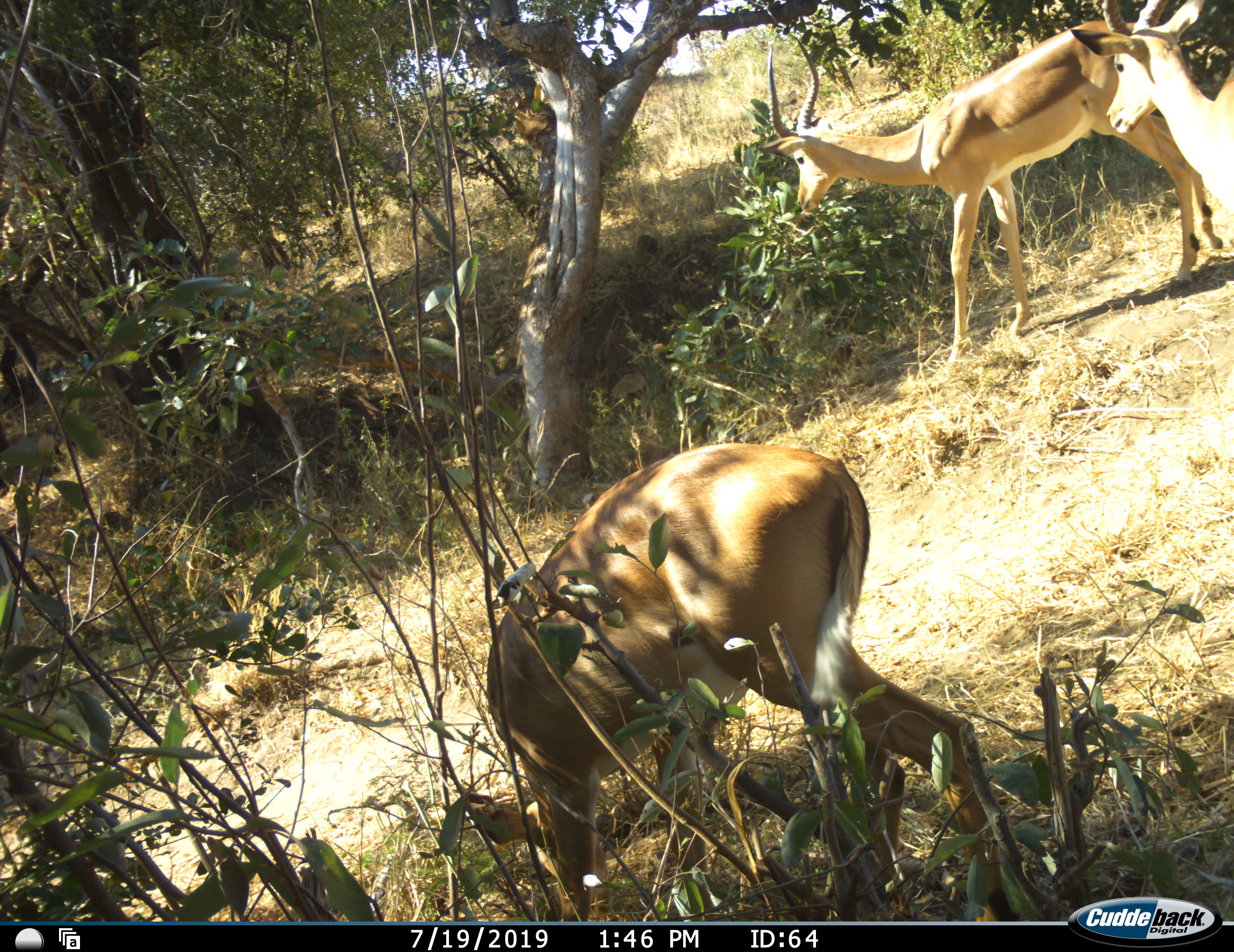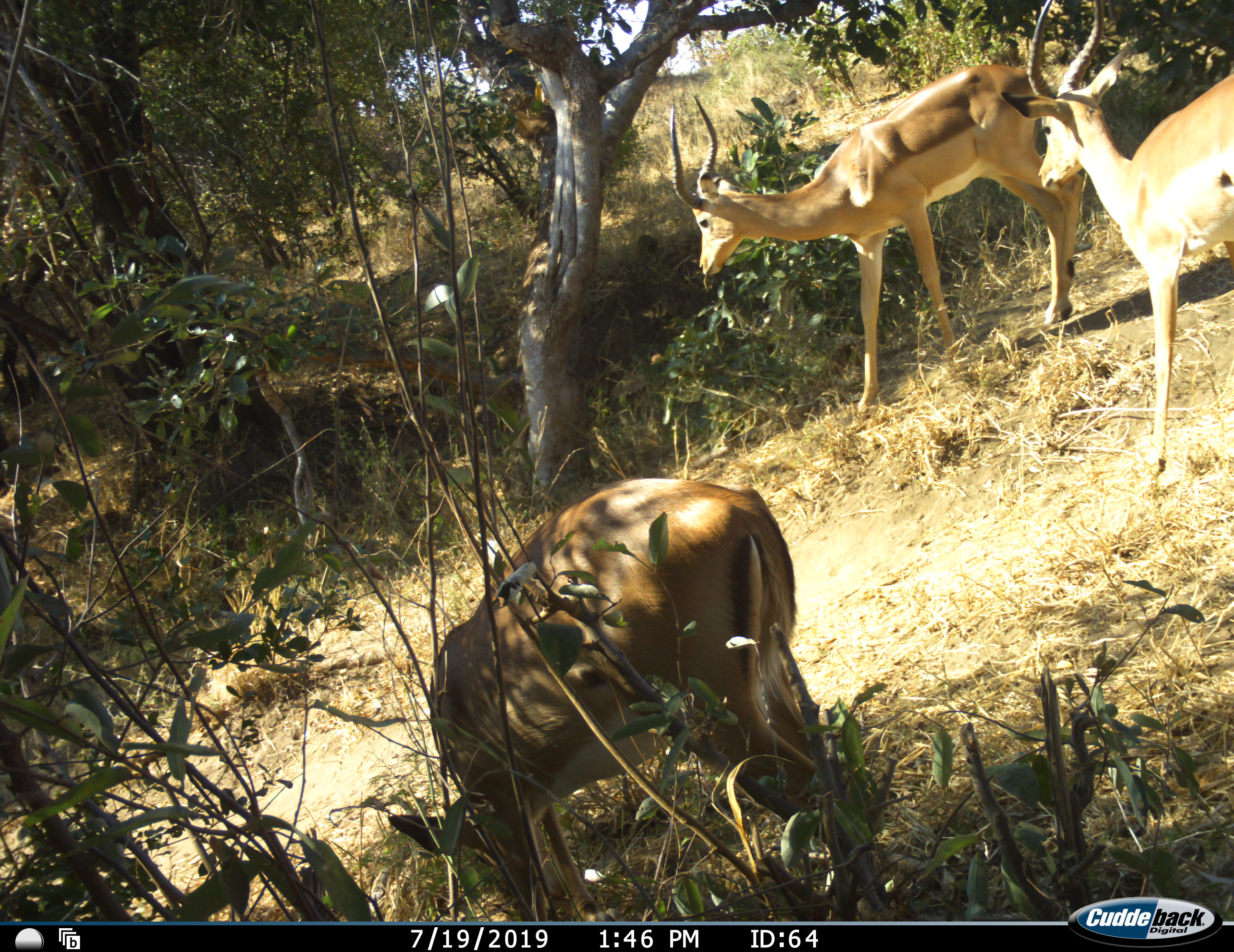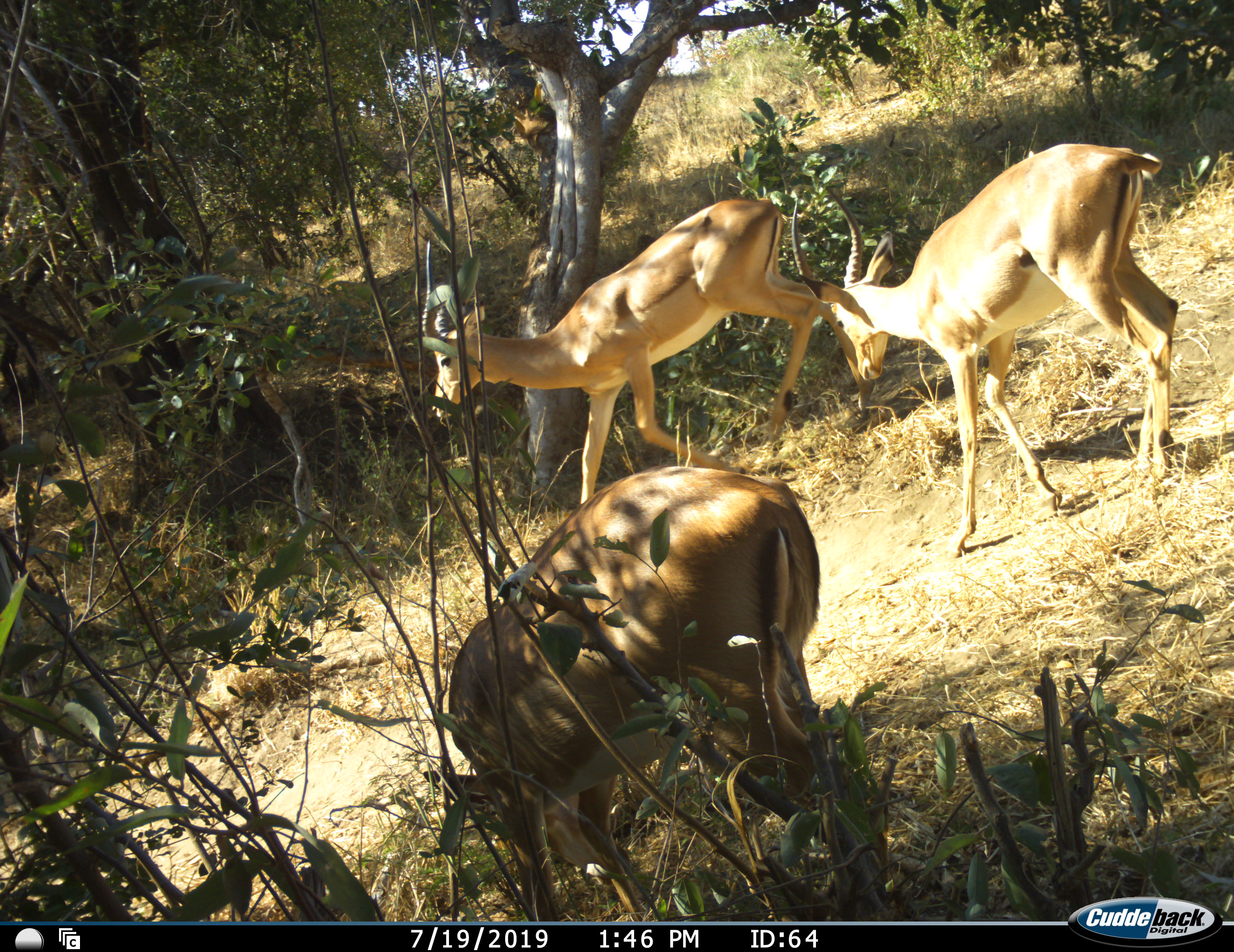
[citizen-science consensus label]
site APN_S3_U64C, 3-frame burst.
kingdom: Animalia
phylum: Chordata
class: Mammalia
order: Artiodactyla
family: Bovidae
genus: Aepyceros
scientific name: Aepyceros melampus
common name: impala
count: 3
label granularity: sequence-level